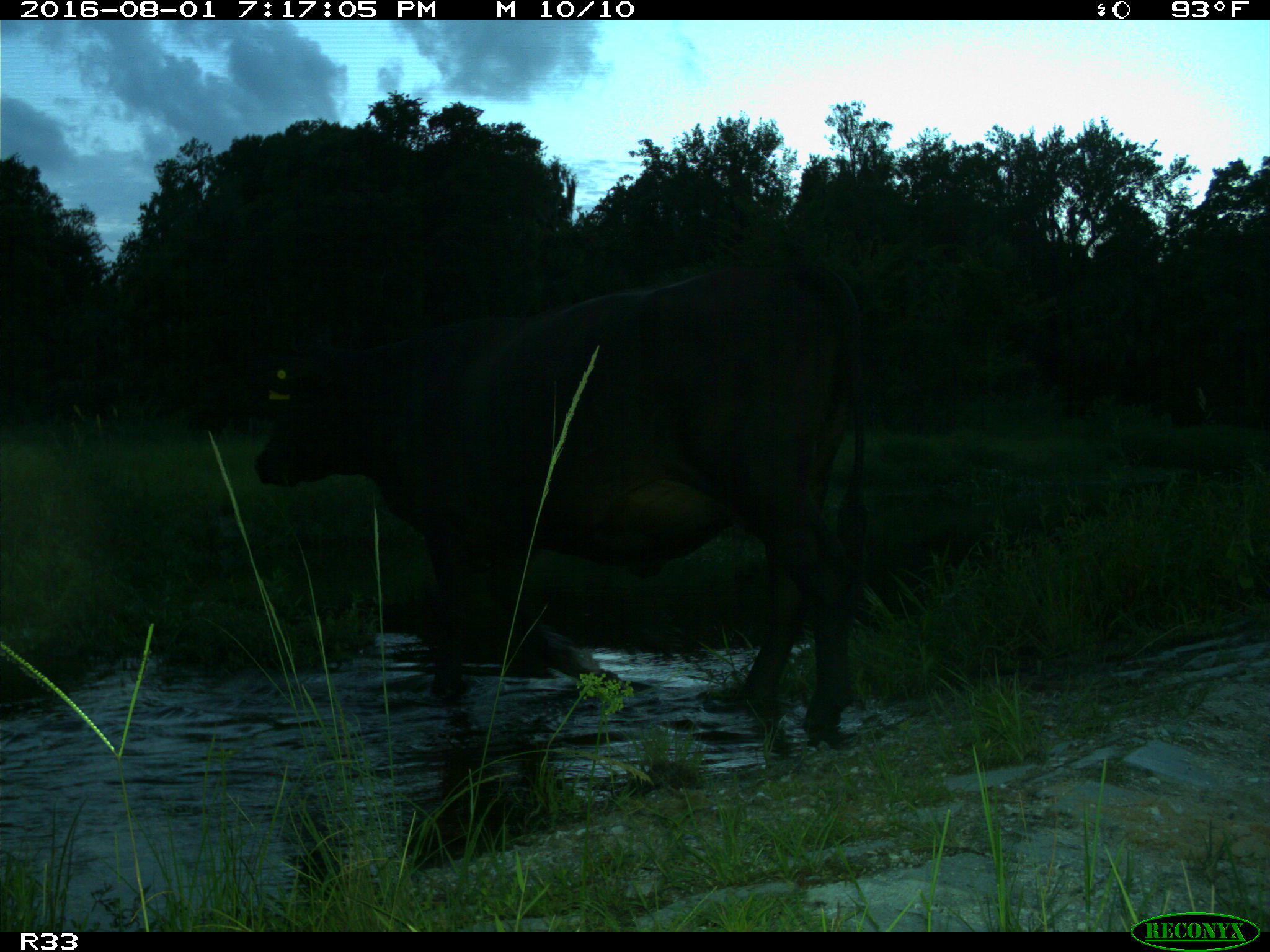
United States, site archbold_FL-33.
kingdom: Animalia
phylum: Chordata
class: Mammalia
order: Artiodactyla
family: Bovidae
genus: Bos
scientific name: Bos taurus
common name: domestic cow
Bos taurus (domestic cow).